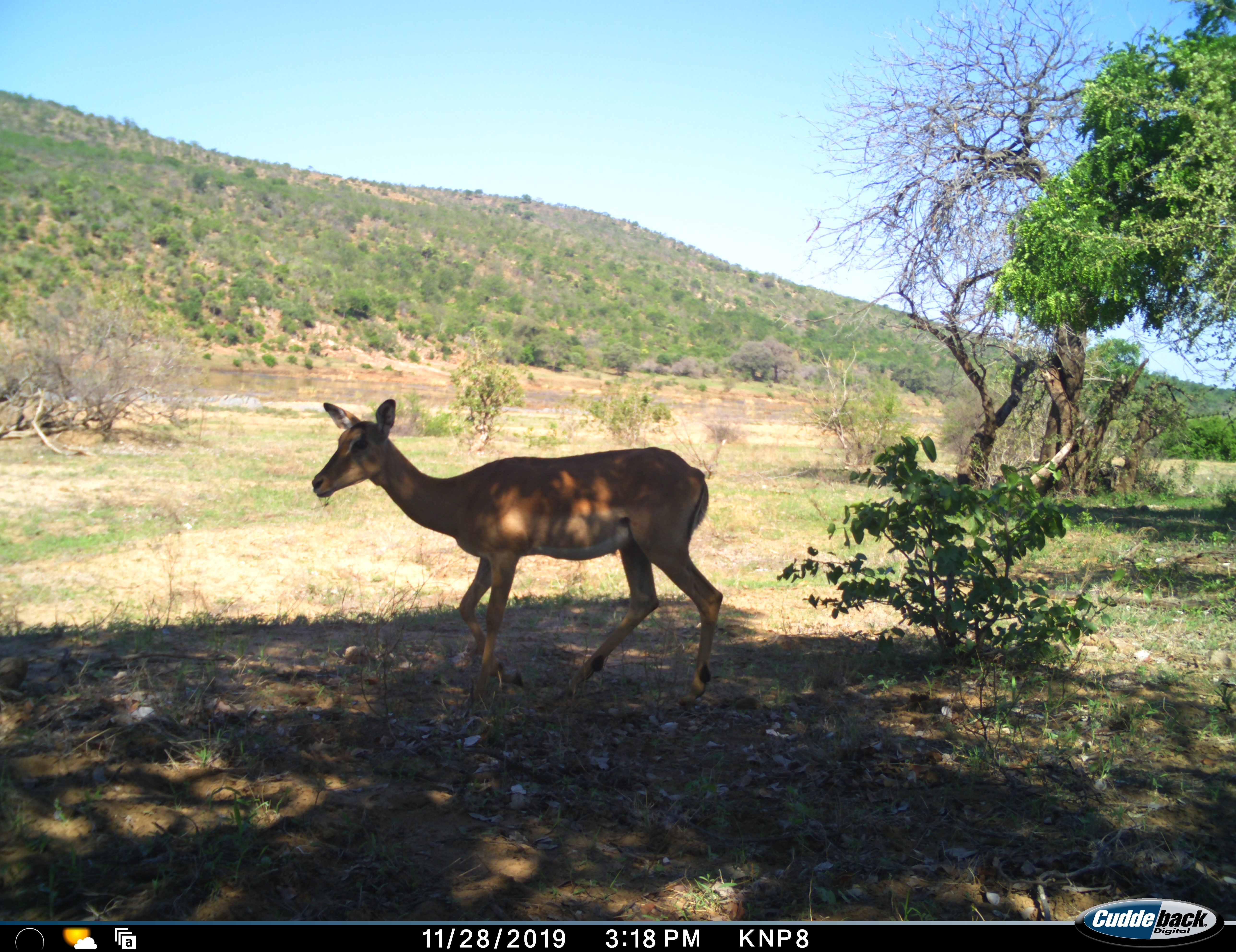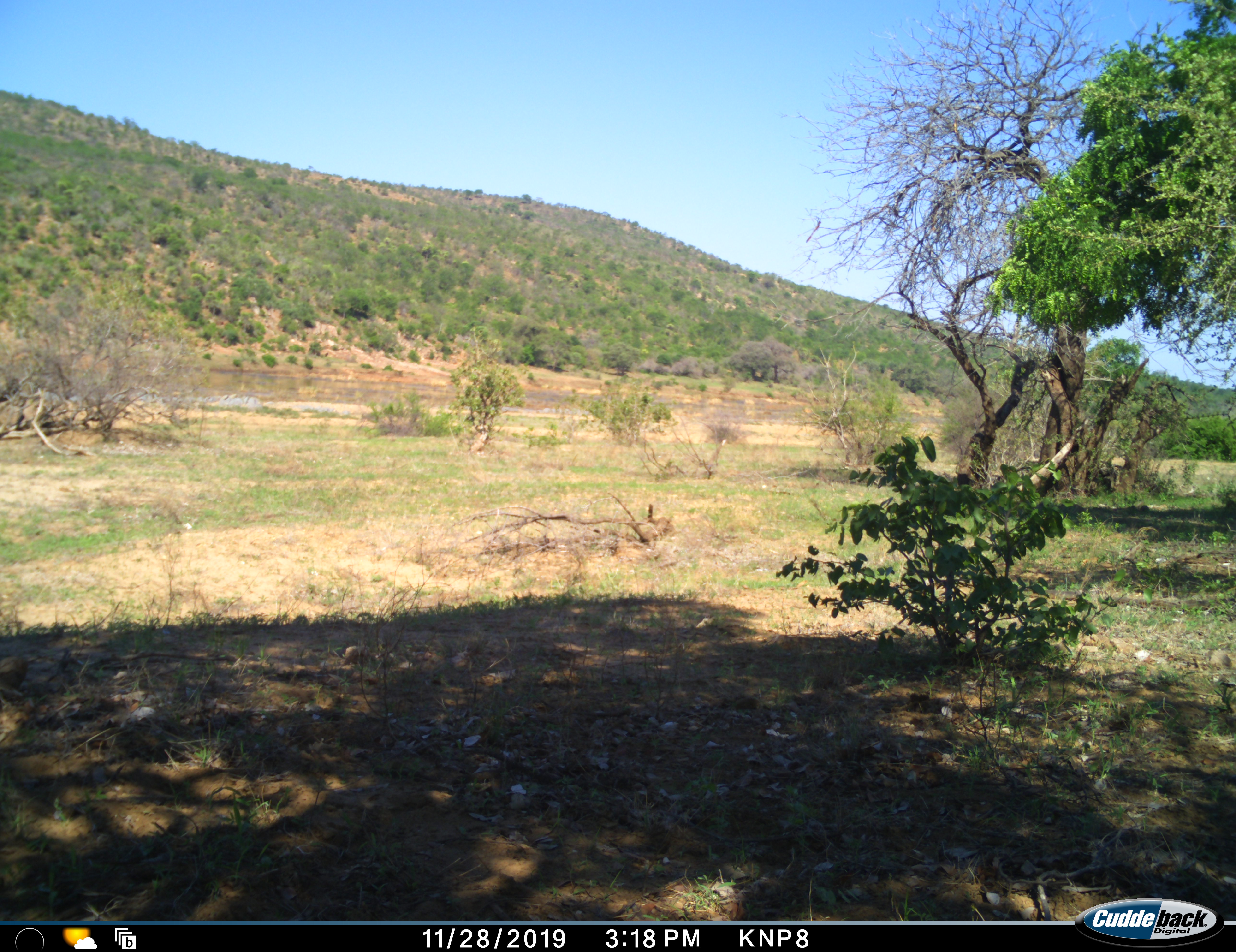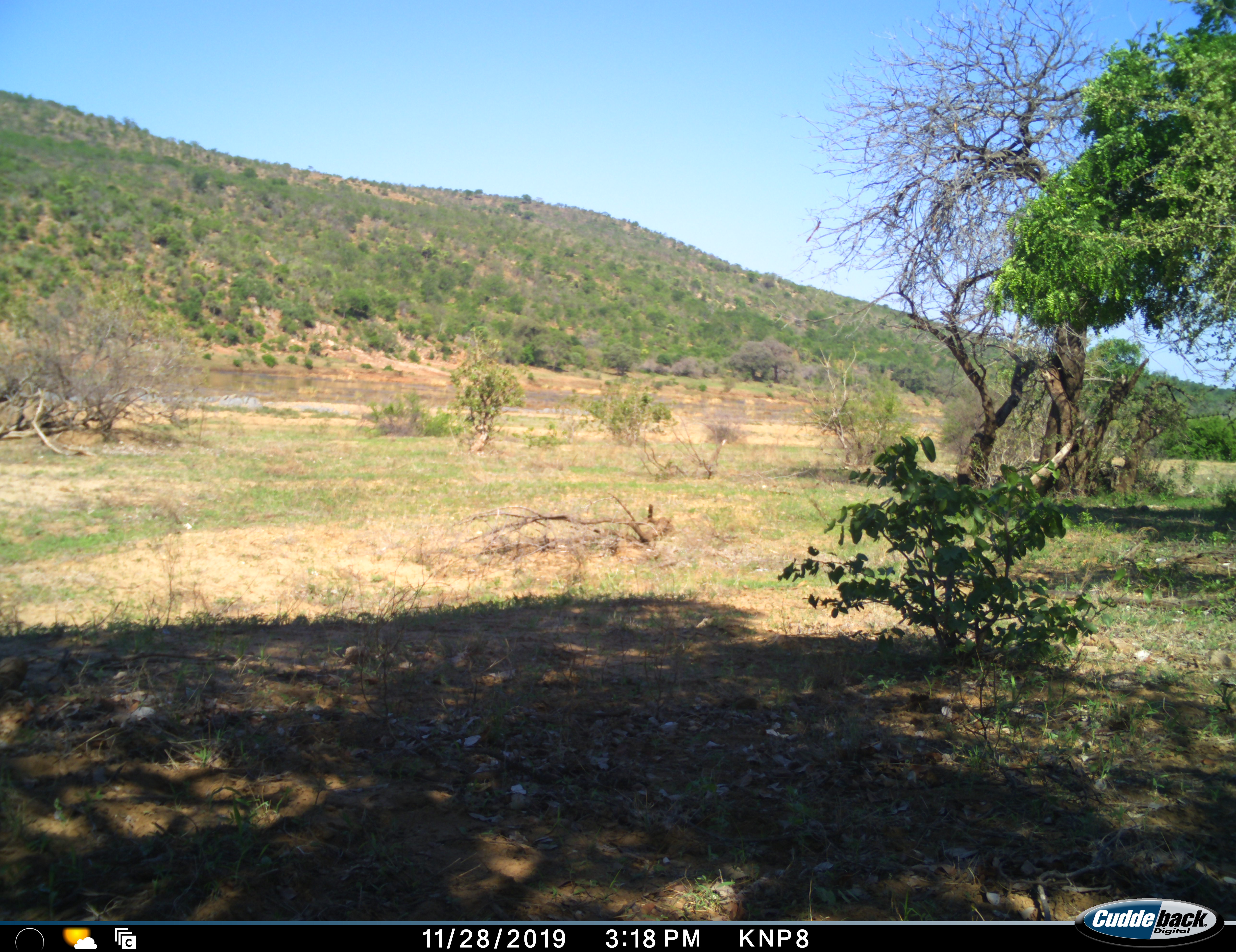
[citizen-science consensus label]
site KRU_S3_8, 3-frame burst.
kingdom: Animalia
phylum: Chordata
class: Mammalia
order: Artiodactyla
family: Bovidae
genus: Aepyceros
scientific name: Aepyceros melampus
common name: impala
Impala (Aepyceros melampus), count 1. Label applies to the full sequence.